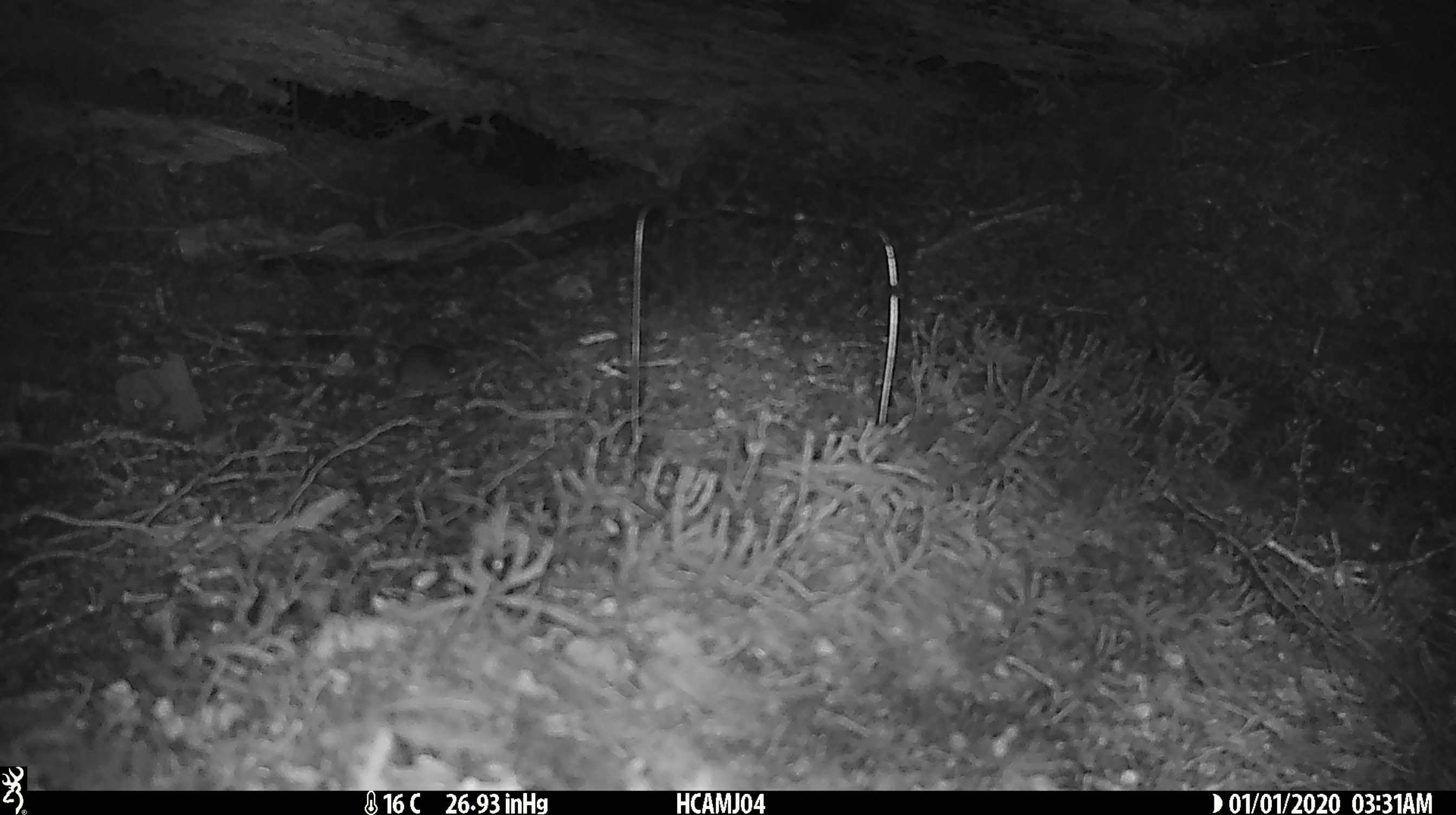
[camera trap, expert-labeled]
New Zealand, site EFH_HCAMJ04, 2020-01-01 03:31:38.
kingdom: Animalia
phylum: Chordata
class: Mammalia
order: Rodentia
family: Muridae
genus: Mus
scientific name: Mus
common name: mouse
Mouse (Mus).